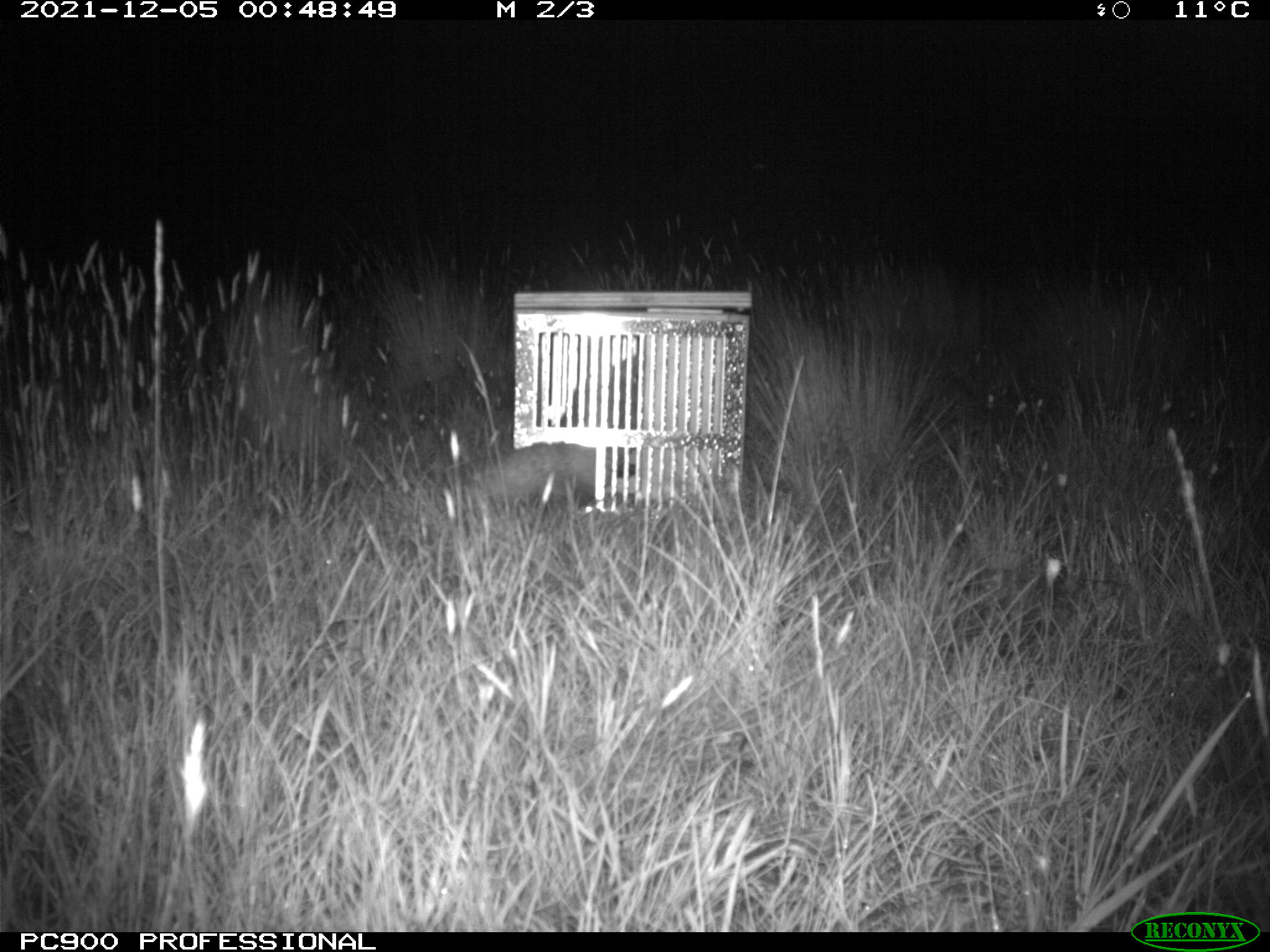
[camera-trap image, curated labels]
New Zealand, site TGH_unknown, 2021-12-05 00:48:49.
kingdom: Animalia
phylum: Chordata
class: Mammalia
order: Carnivora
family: Mustelidae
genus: Mustela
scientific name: Mustela furo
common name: ferret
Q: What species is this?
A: Ferret (Mustela furo).